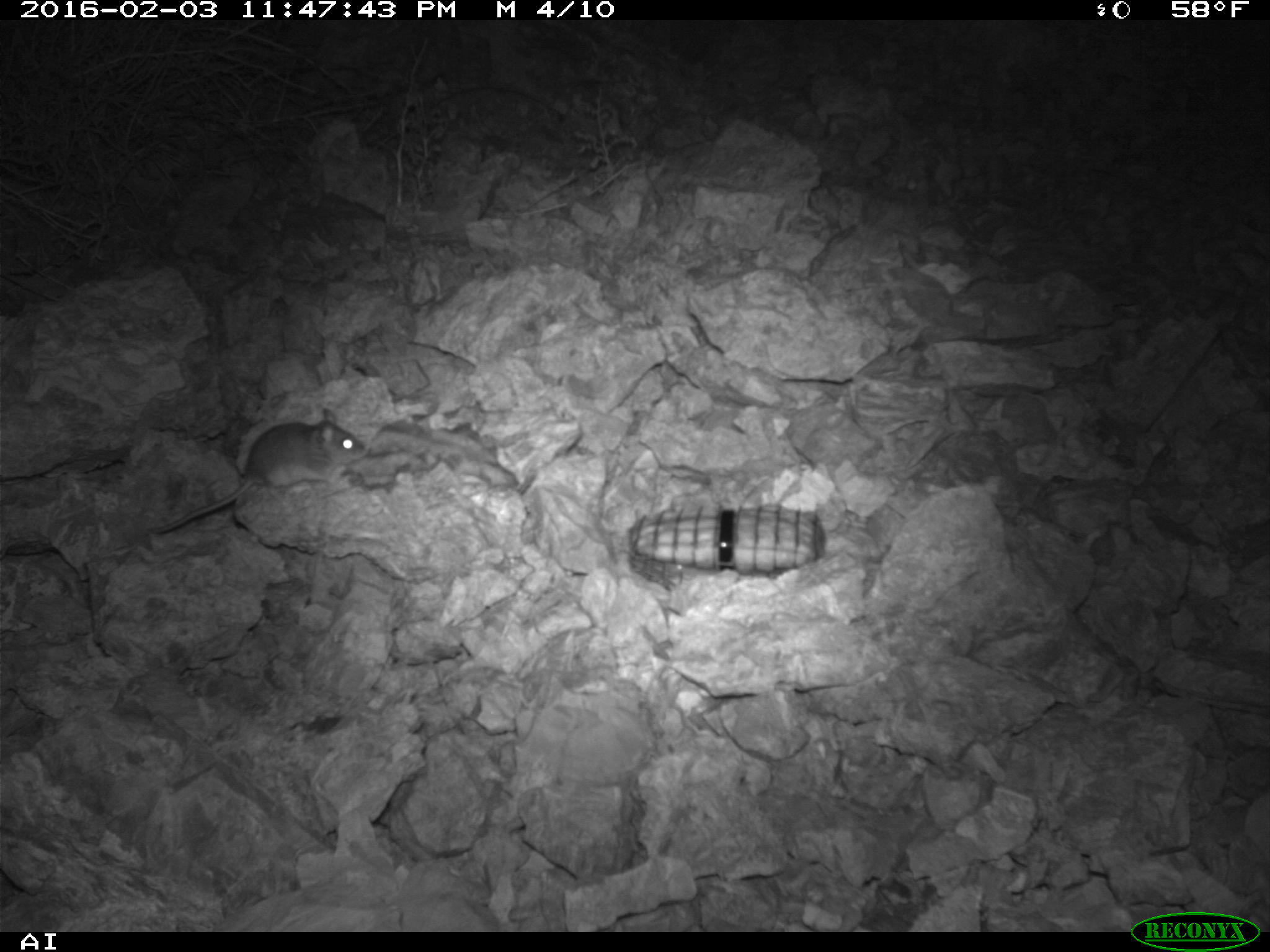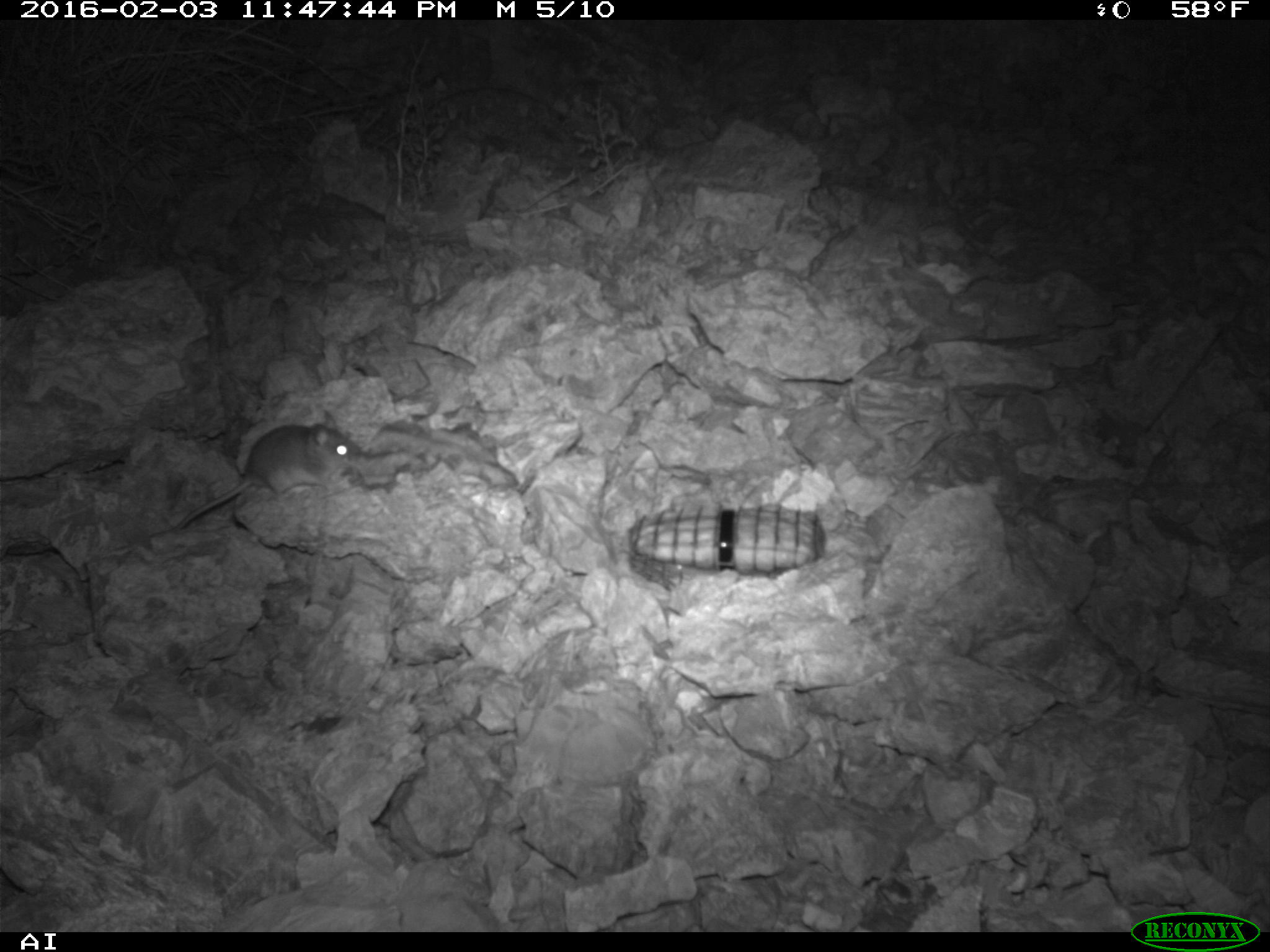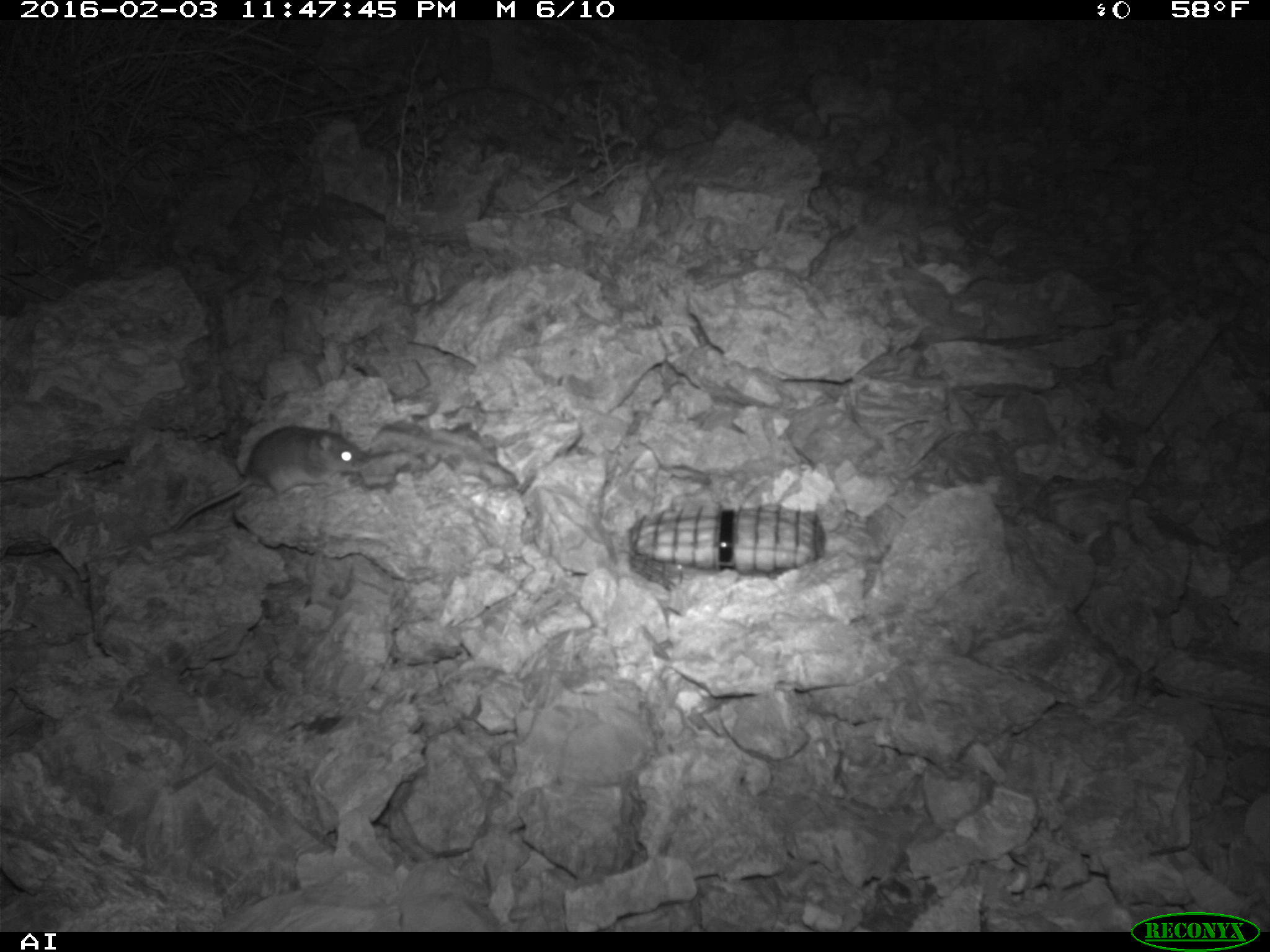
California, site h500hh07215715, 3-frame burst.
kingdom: Animalia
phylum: Chordata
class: Mammalia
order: Rodentia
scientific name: Rodentia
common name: rodent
Rodent (Rodentia).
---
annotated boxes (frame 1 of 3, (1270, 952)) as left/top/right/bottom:
rodent: 148/408/368/534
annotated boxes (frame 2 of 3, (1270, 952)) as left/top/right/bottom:
rodent: 174/410/363/530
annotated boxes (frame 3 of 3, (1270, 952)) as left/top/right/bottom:
rodent: 167/414/366/532